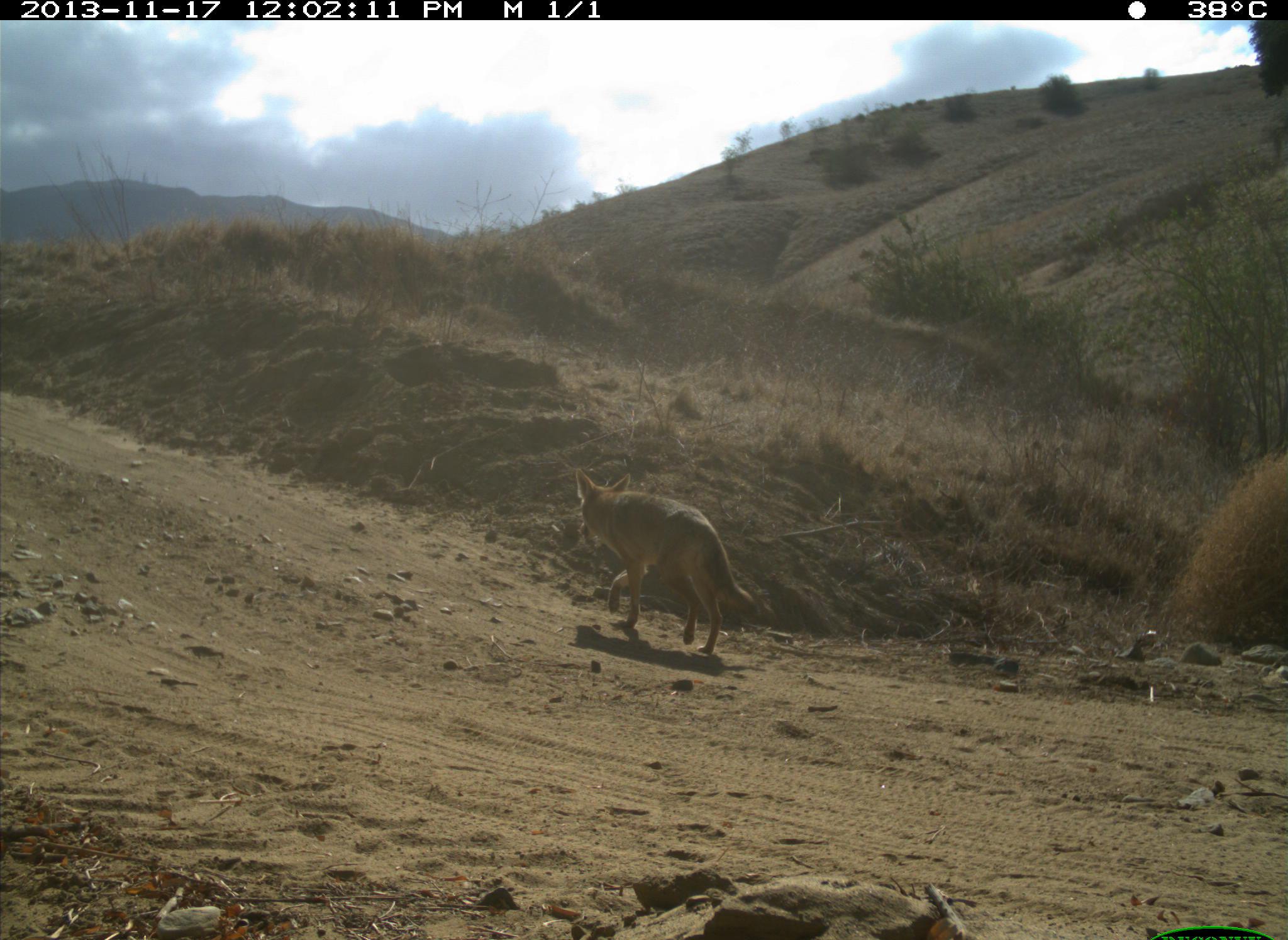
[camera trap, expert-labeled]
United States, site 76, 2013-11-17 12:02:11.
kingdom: Animalia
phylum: Chordata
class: Mammalia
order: Carnivora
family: Canidae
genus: Canis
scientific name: Canis familiaris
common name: domestic dog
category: dog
Dog (domestic dog) (Canis familiaris).